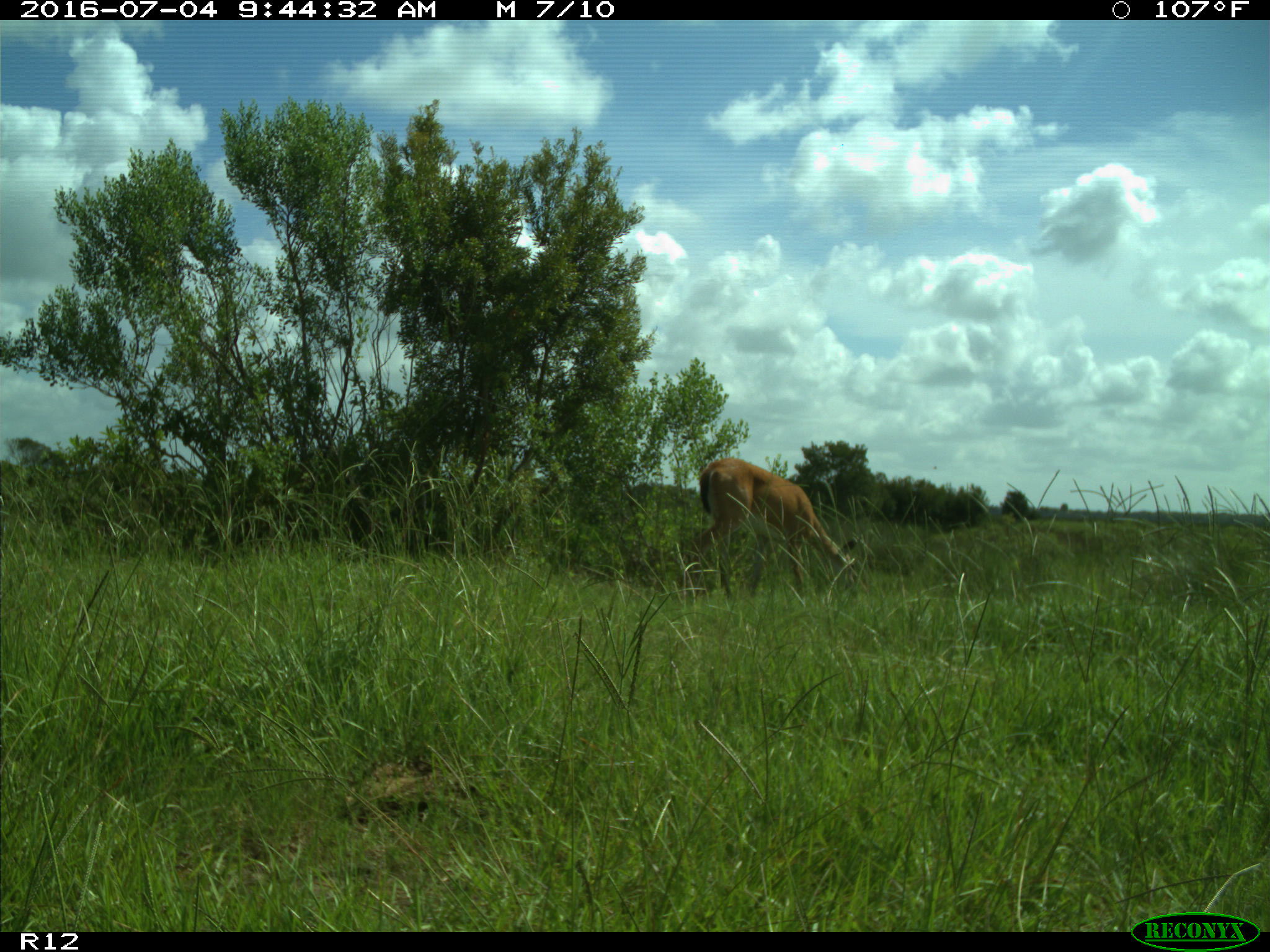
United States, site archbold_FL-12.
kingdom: Animalia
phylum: Chordata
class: Mammalia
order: Artiodactyla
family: Cervidae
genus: Odocoileus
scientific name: Odocoileus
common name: deer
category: unidentified deer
Unidentified deer (deer) (Odocoileus).